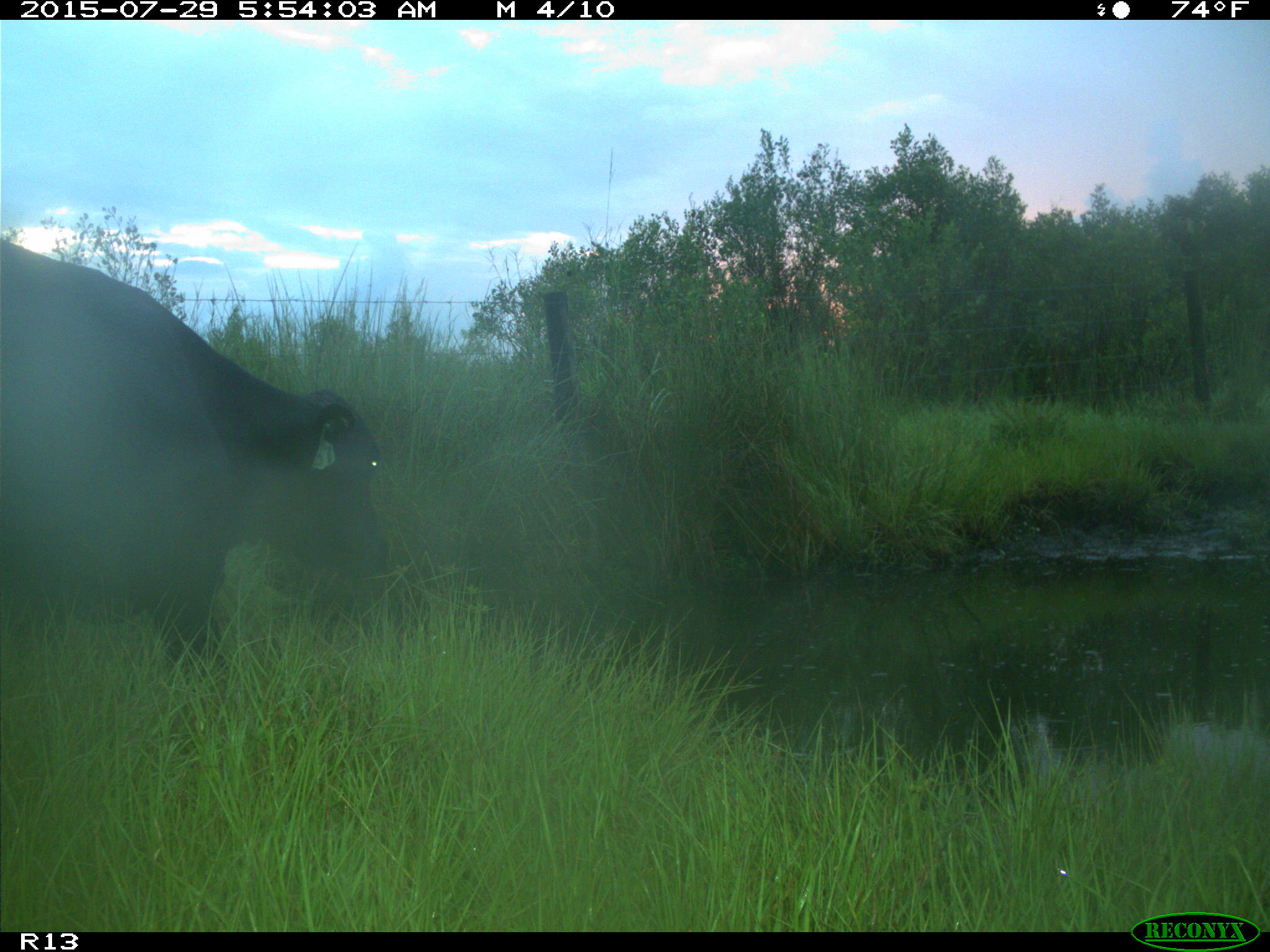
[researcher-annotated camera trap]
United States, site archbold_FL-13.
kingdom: Animalia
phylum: Chordata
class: Mammalia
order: Artiodactyla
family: Bovidae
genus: Bos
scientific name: Bos taurus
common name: domestic cow